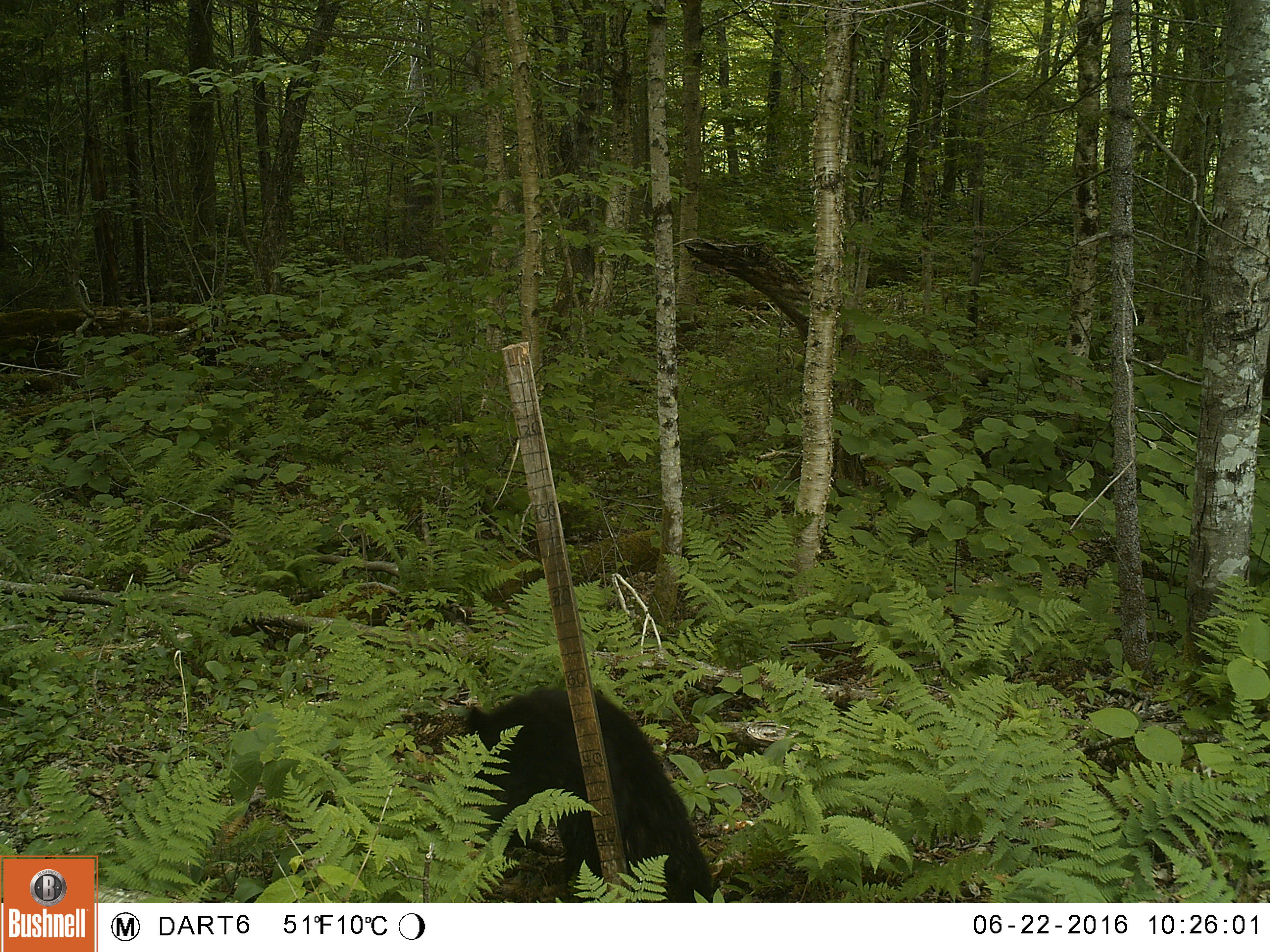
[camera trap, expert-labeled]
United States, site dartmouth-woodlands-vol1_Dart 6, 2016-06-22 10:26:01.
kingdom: Animalia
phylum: Chordata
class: Mammalia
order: Carnivora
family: Ursidae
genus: Ursus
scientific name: Ursus americanus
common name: black bear